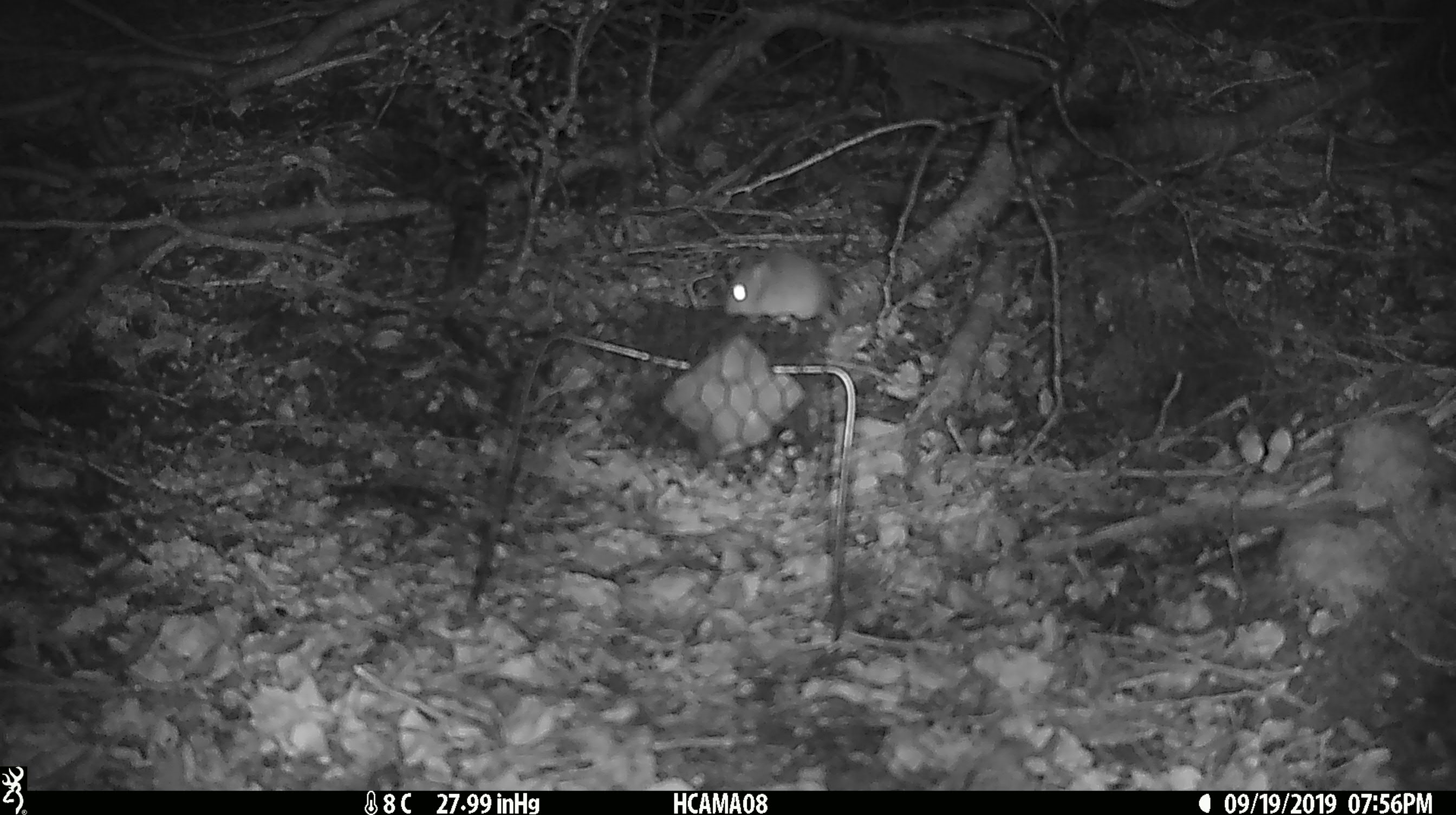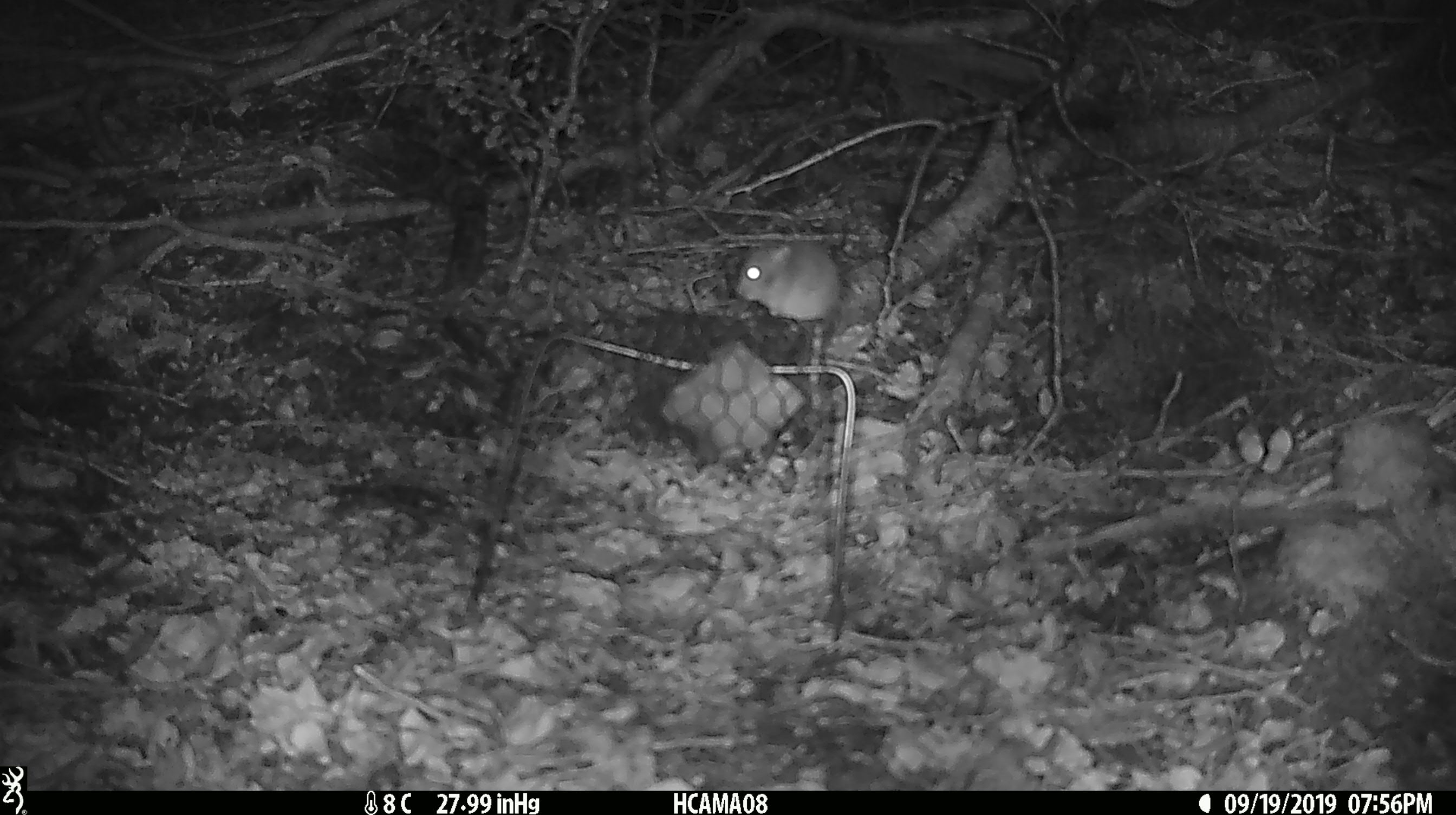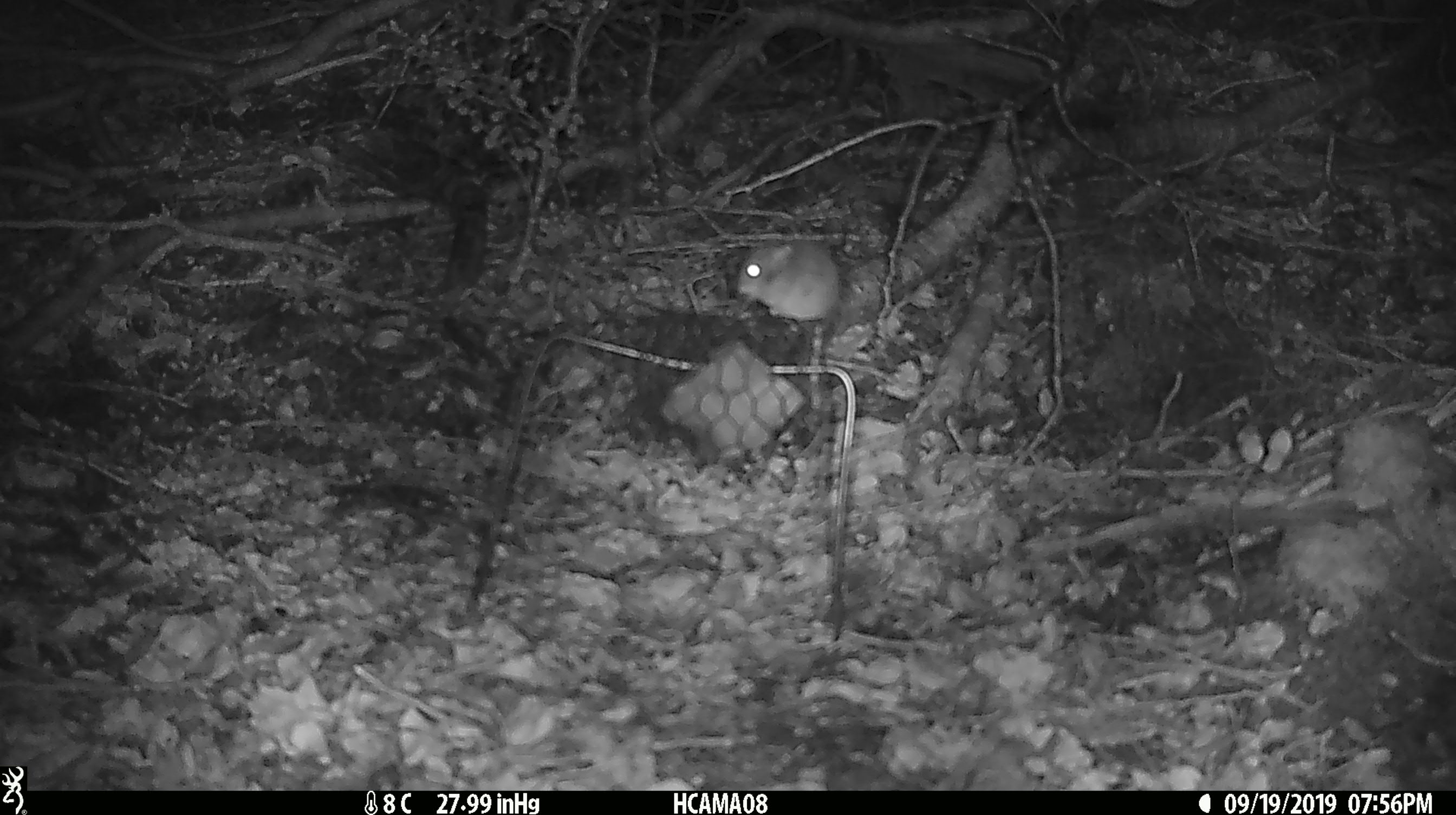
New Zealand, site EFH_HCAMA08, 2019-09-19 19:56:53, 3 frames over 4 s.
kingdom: Animalia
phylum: Chordata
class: Mammalia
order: Rodentia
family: Muridae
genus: Mus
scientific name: Mus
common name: mouse